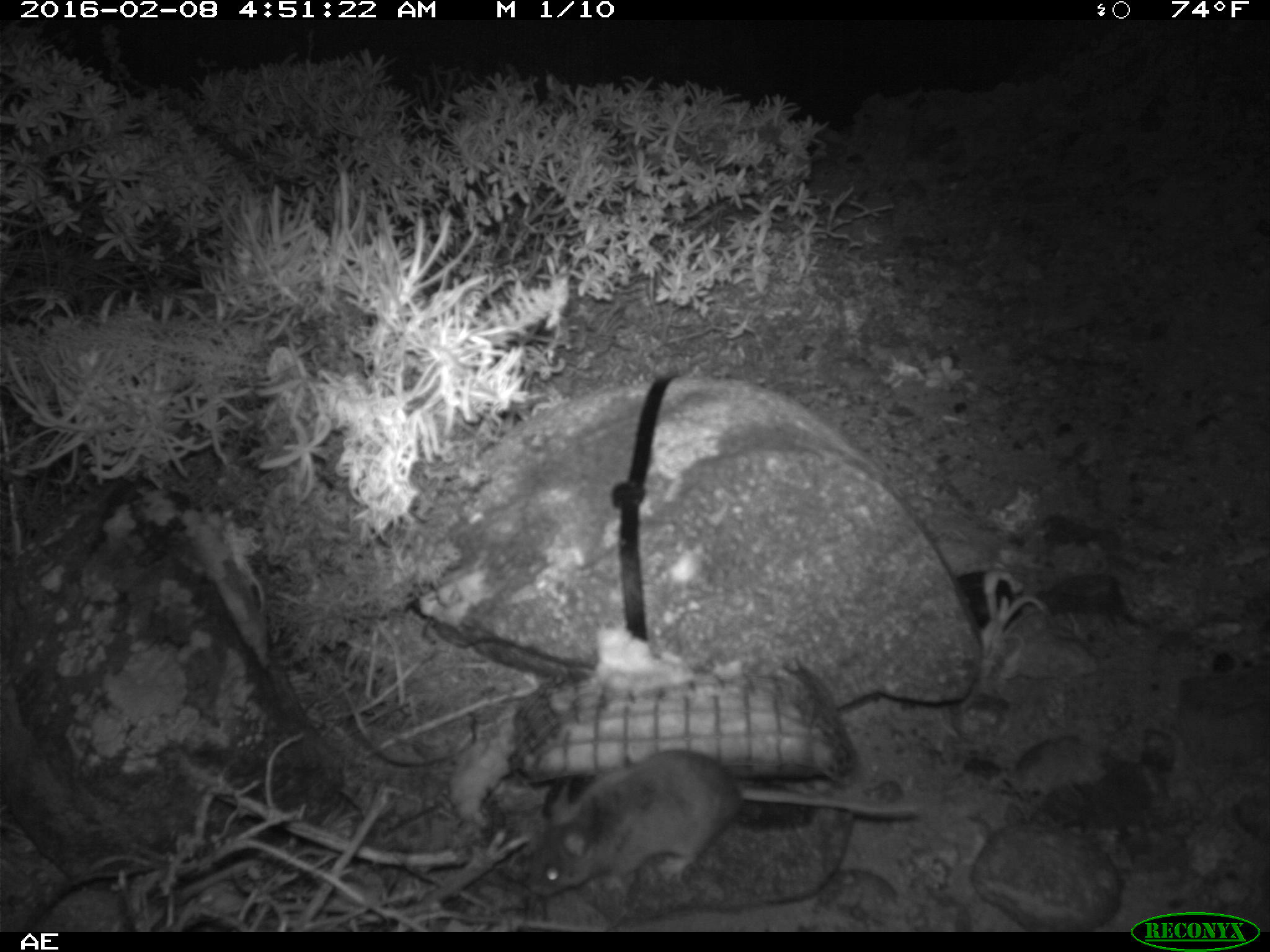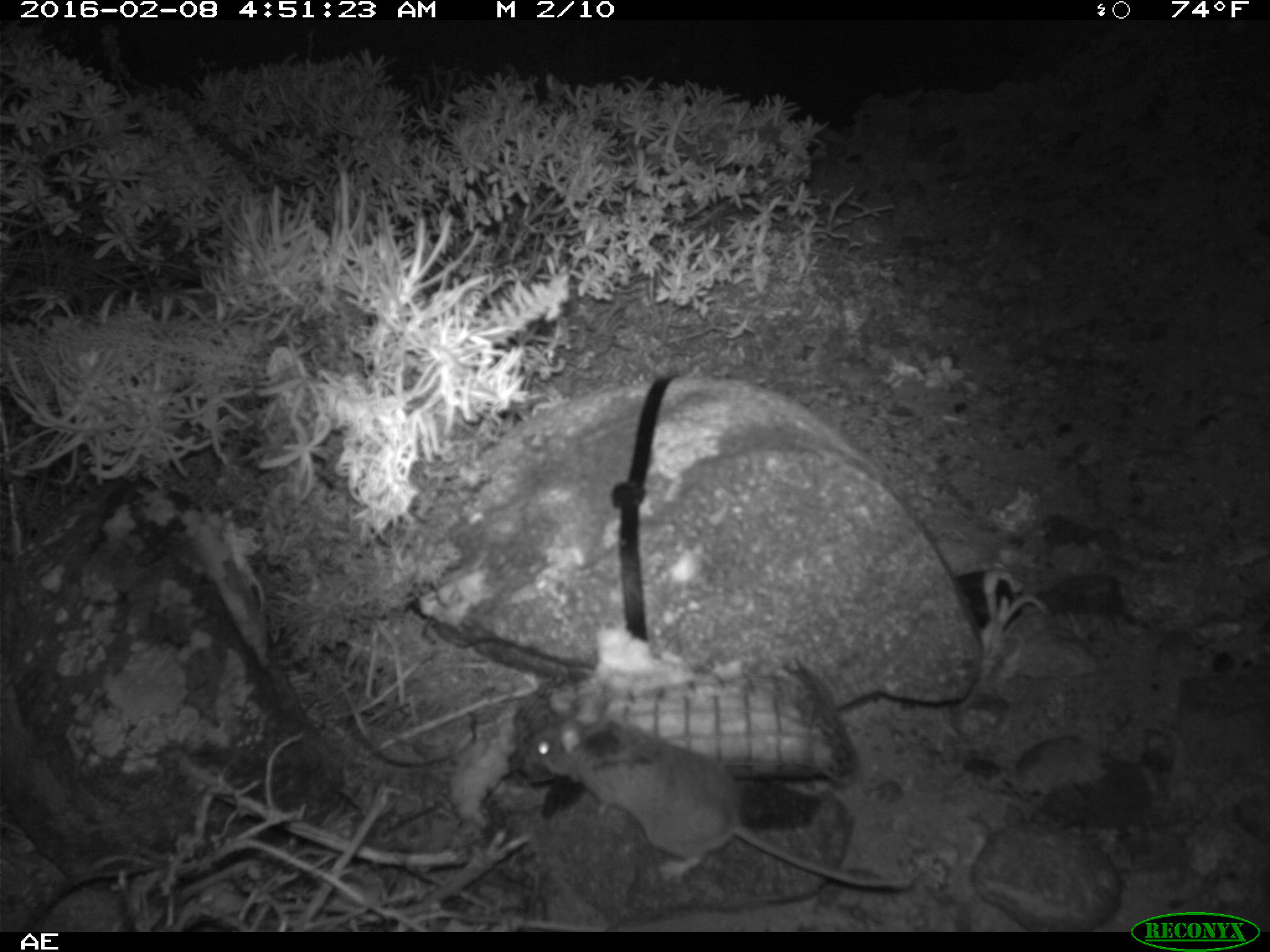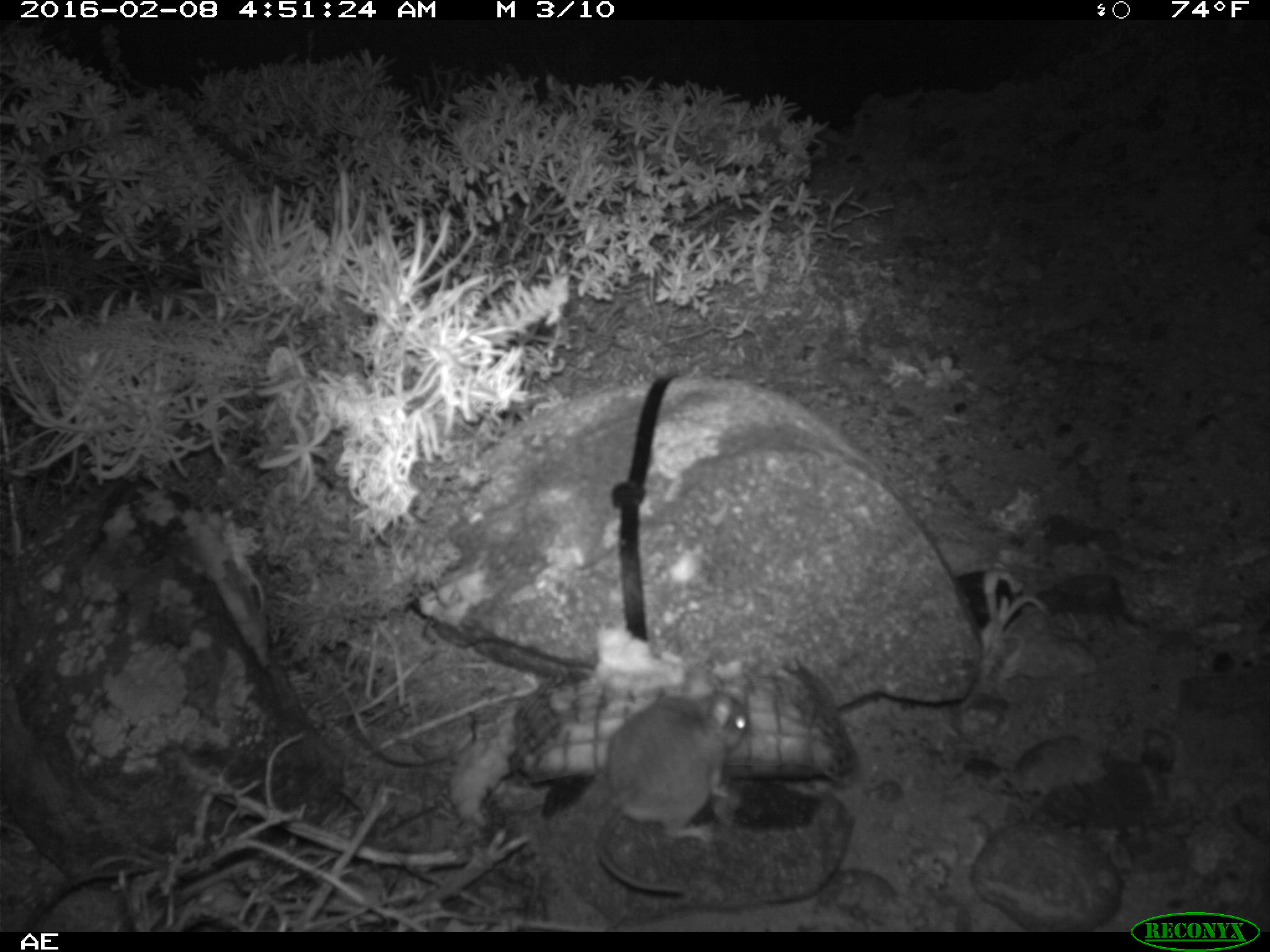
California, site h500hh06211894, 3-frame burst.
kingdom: Animalia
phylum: Chordata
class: Mammalia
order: Rodentia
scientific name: Rodentia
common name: rodent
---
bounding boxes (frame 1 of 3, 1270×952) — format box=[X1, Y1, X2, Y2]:
rodent: box=[522, 751, 982, 901]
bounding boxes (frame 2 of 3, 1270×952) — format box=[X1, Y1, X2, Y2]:
rodent: box=[512, 708, 917, 893]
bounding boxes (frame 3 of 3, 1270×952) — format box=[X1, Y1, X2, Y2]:
rodent: box=[595, 691, 745, 895]